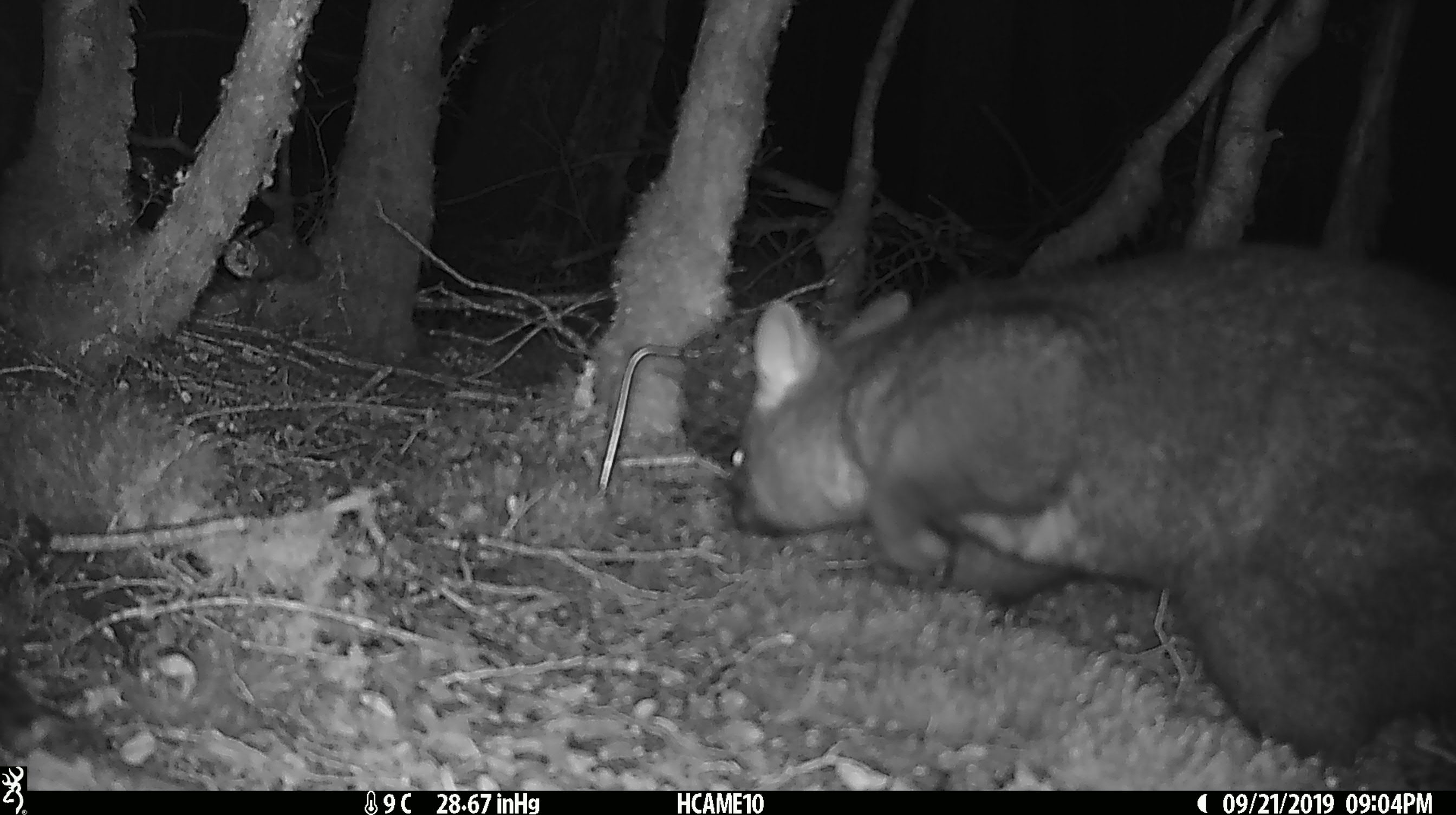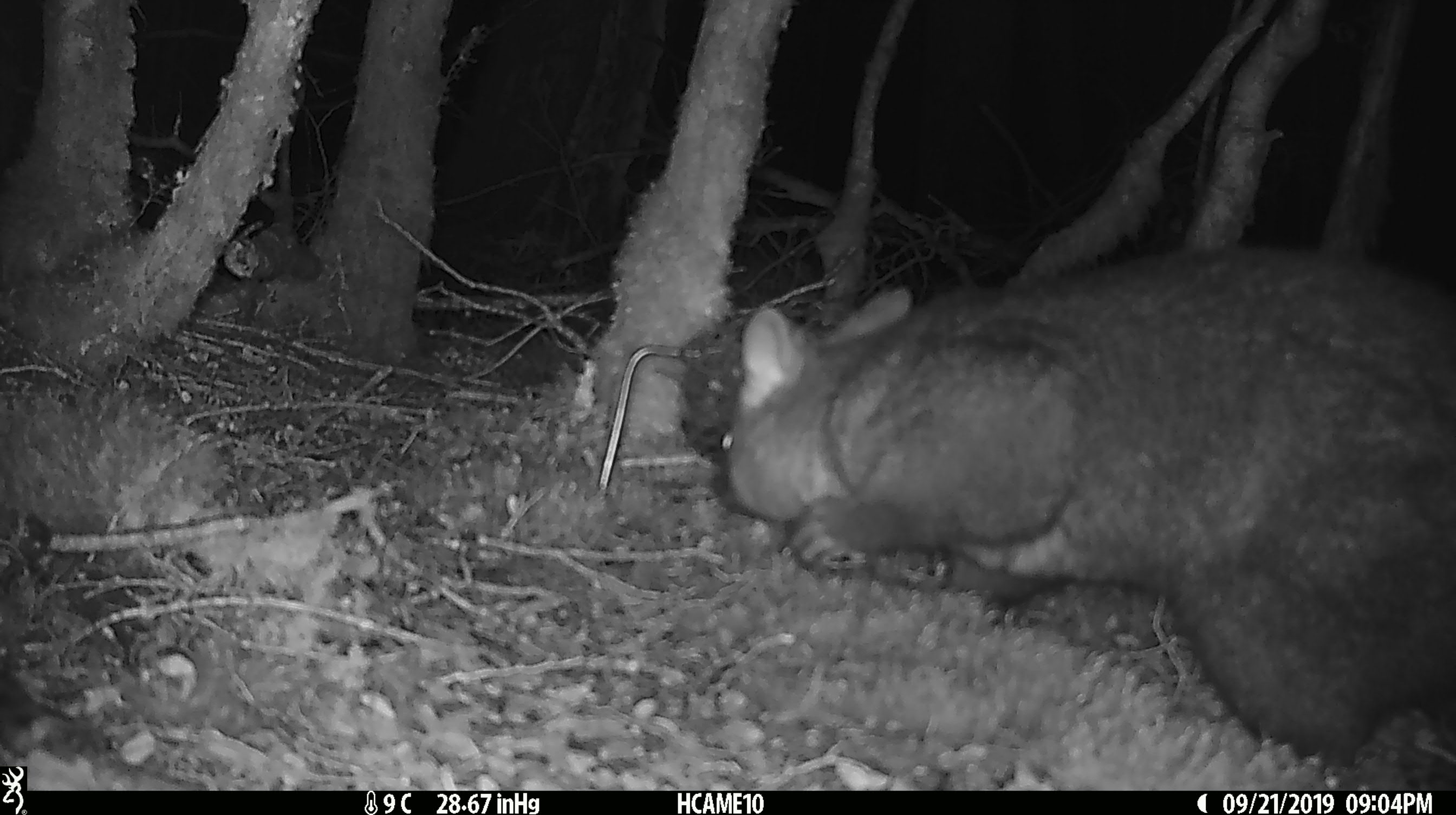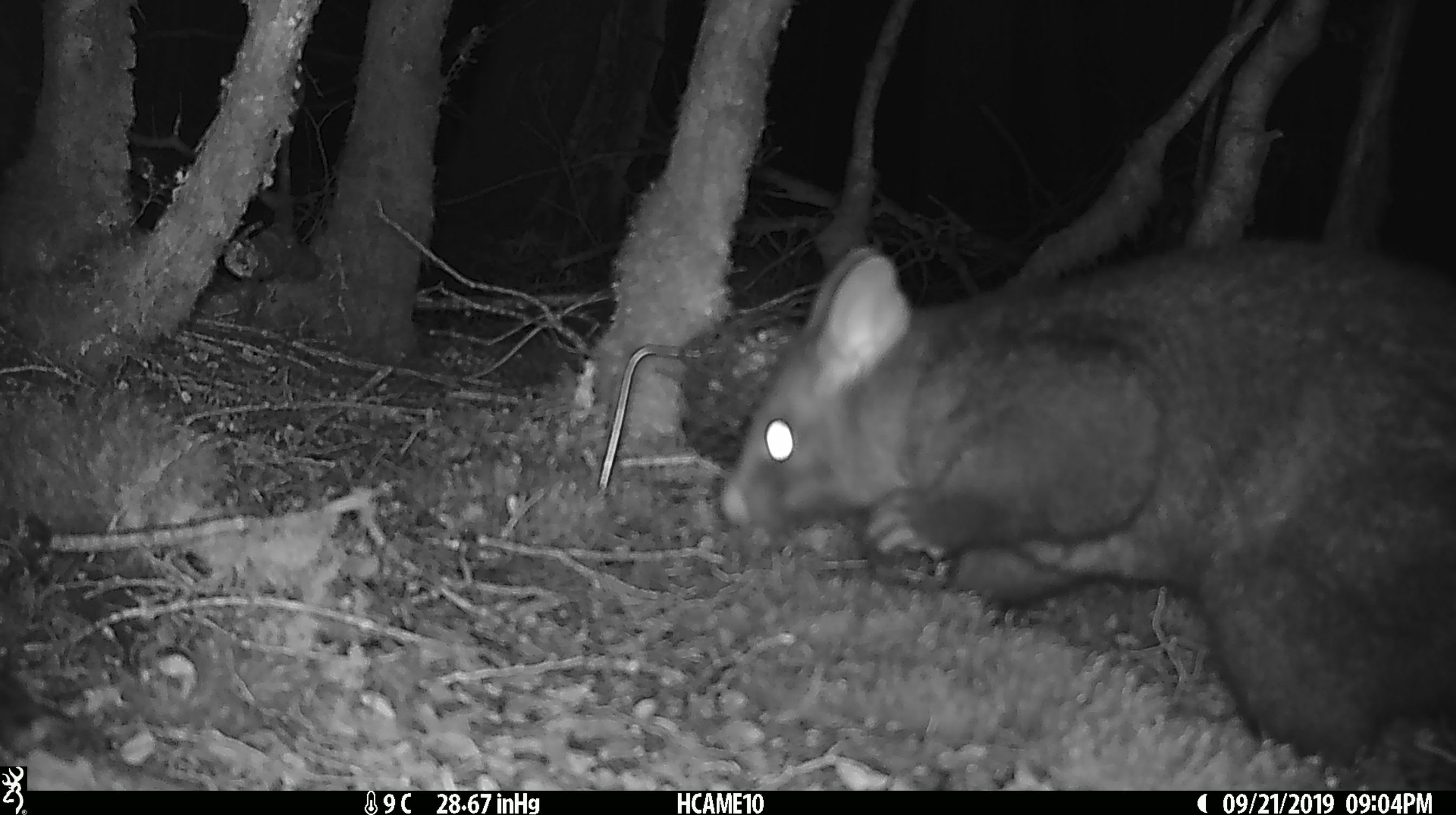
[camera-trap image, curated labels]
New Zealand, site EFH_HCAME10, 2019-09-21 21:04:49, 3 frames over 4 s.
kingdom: Animalia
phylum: Chordata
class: Mammalia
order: Diprotodontia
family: Phalangeridae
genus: Trichosurus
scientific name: Trichosurus vulpecula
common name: common brushtail possum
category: possum